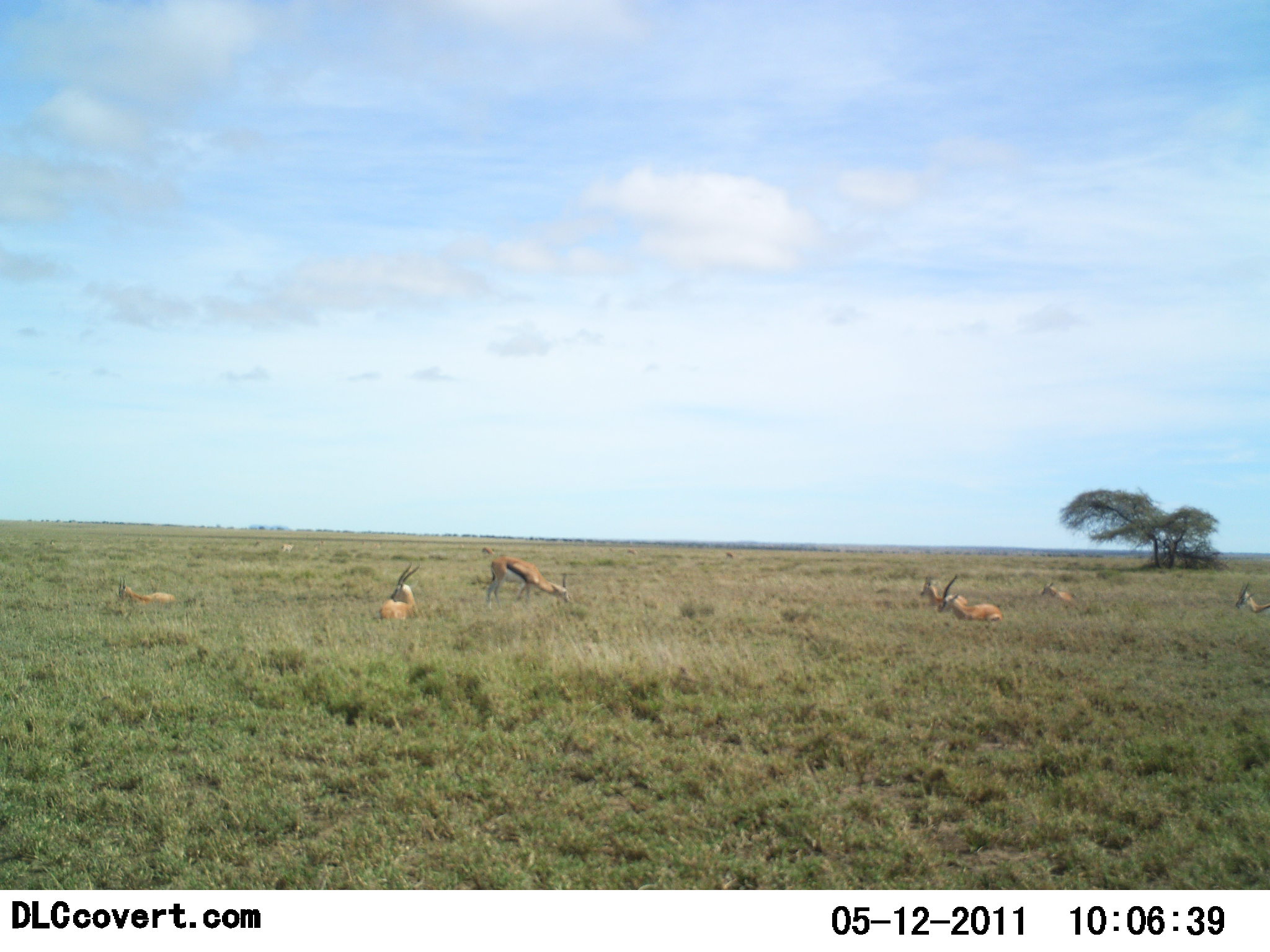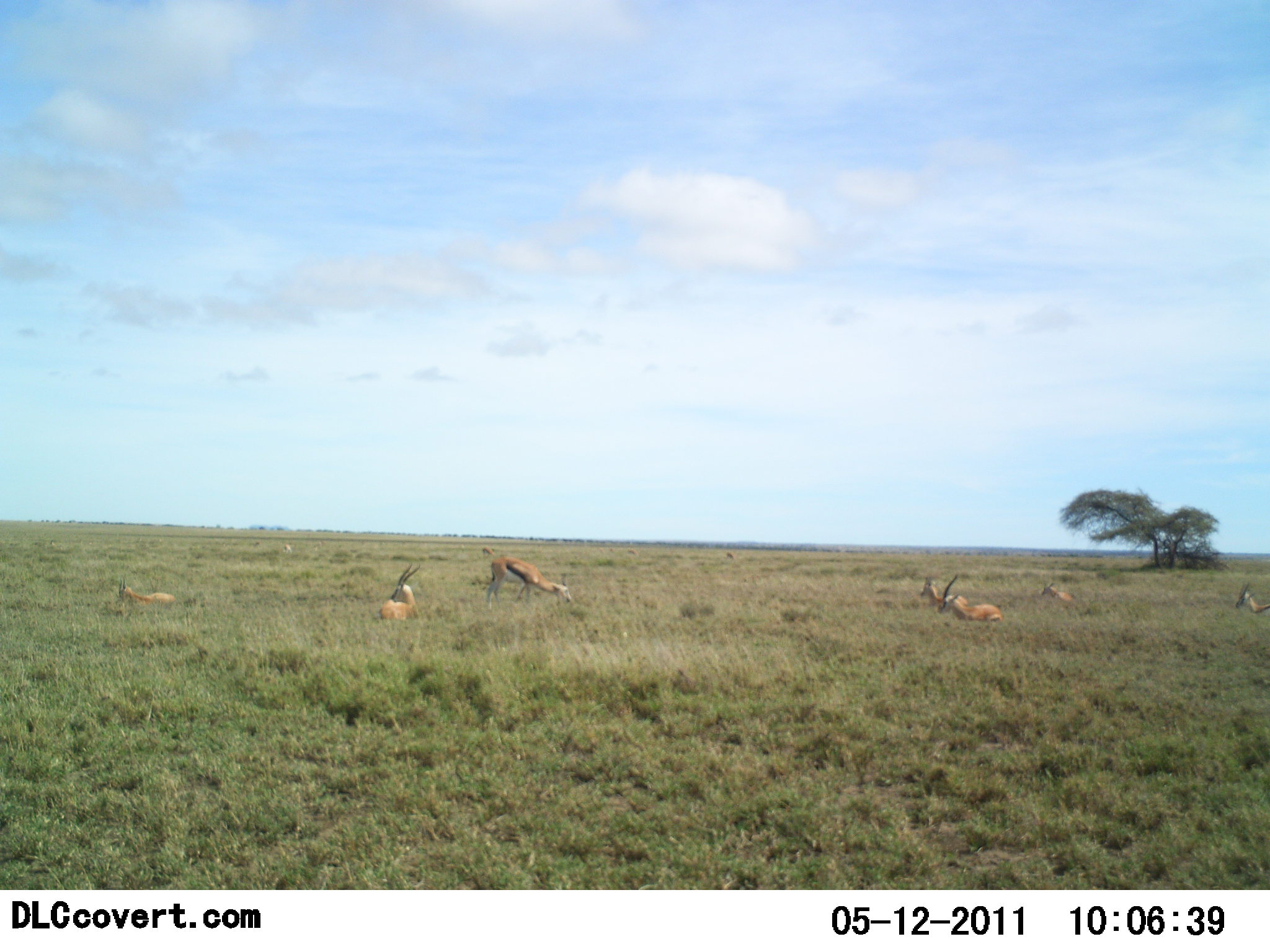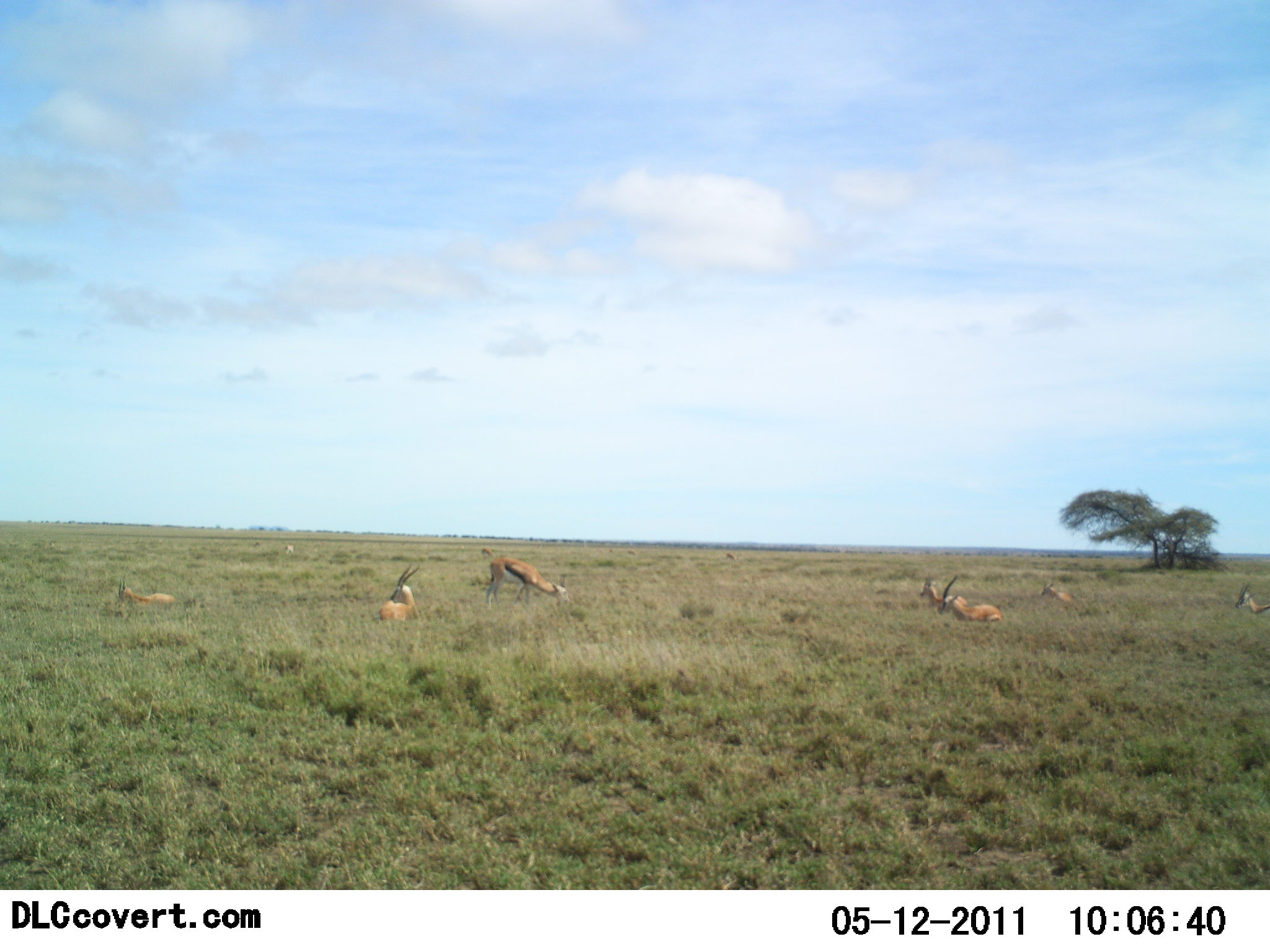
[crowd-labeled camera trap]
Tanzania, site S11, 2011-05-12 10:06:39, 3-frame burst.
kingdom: Animalia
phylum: Chordata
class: Mammalia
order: Artiodactyla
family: Bovidae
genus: Eudorcas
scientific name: Eudorcas thomsonii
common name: thomson's gazelle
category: gazellethomsons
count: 7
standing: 36%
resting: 91%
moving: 0%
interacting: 0%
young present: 0%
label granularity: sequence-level